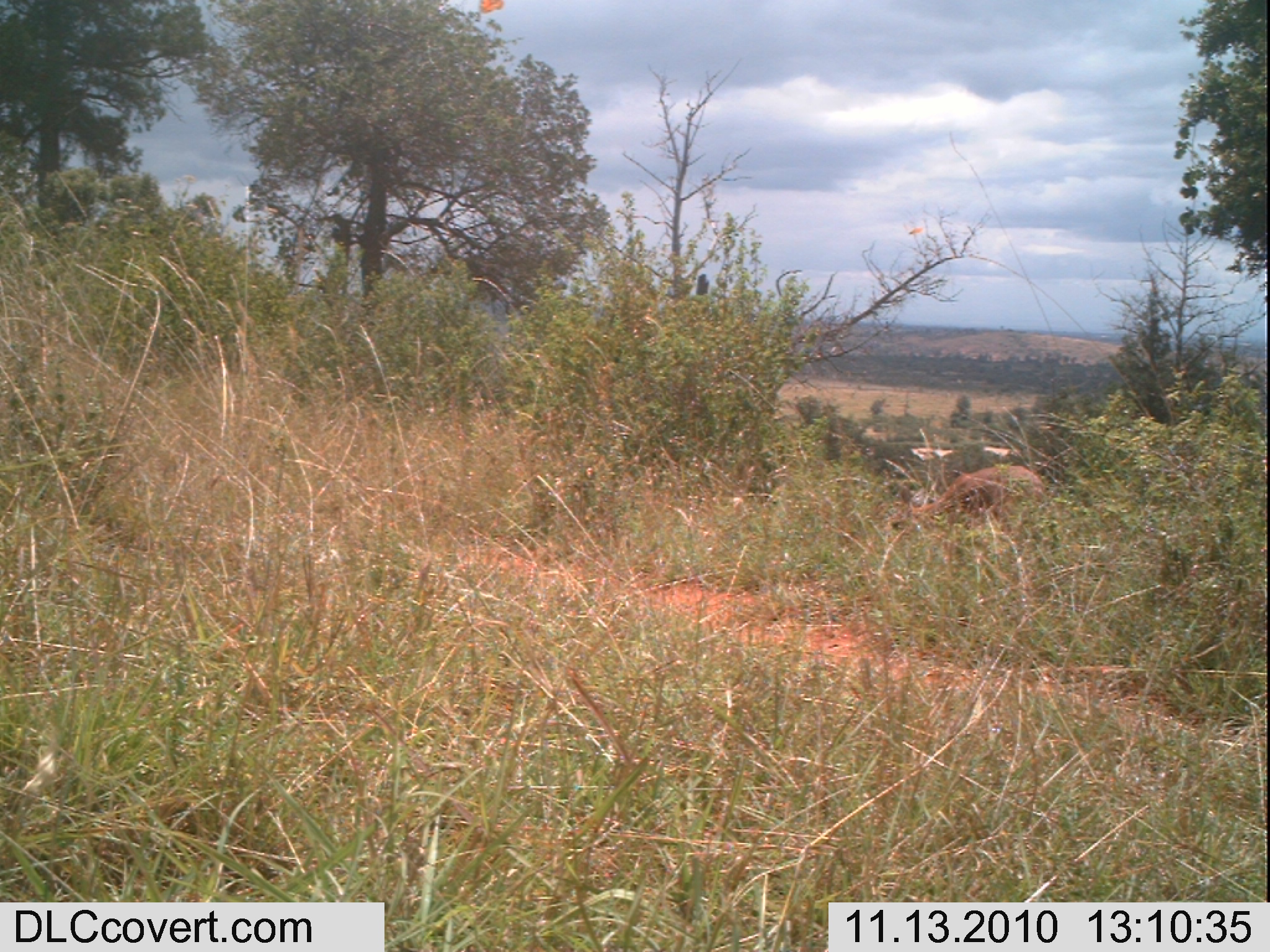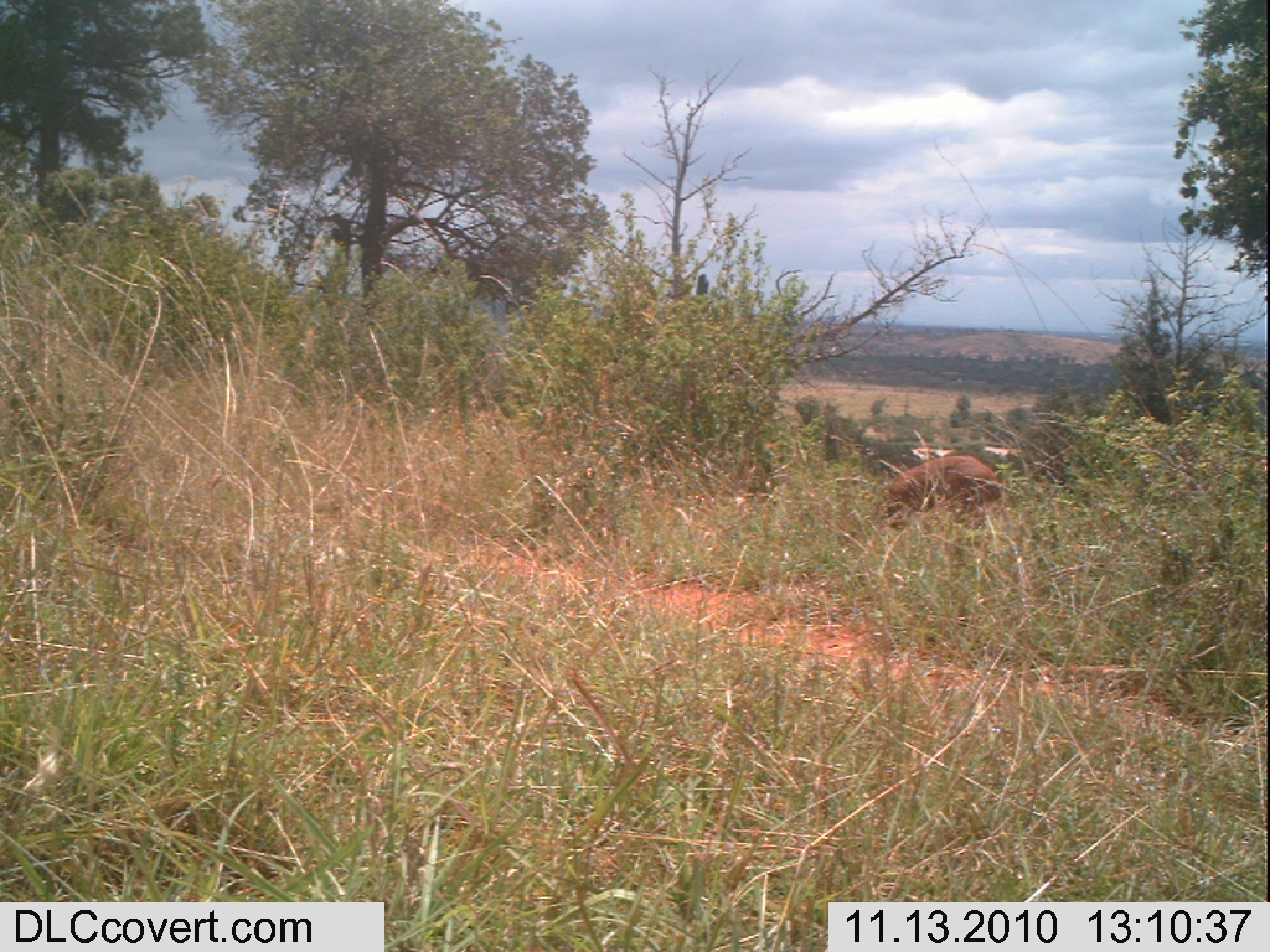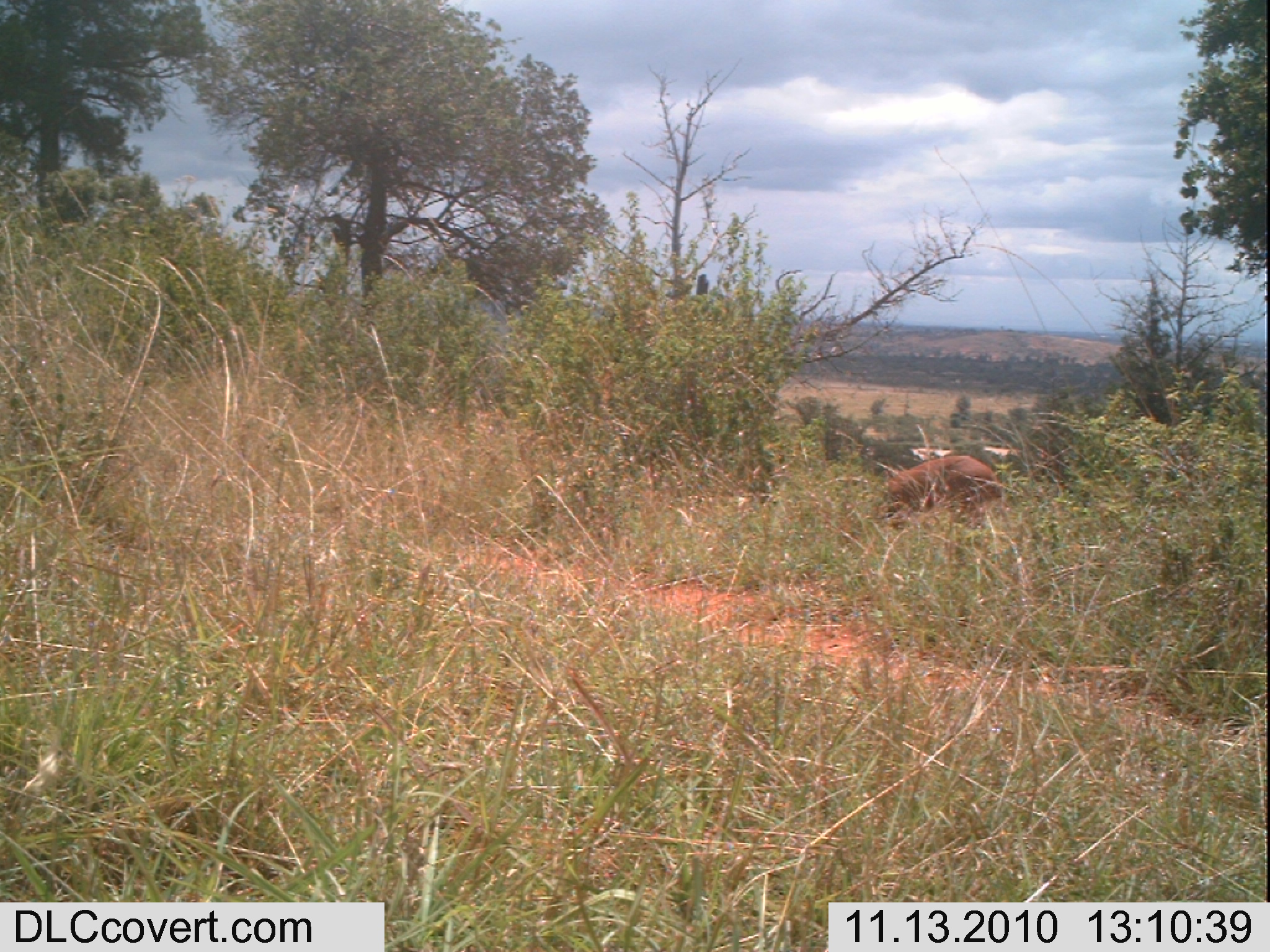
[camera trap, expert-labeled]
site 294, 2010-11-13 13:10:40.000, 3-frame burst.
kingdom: Animalia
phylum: Chordata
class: Mammalia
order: Artiodactyla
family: Bovidae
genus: Raphicerus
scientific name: Raphicerus campestris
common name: steenbok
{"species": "Raphicerus campestris (steenbok)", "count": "1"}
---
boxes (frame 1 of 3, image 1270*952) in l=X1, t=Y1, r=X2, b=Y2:
raphicerus campestris: l=882, t=464, r=1052, b=527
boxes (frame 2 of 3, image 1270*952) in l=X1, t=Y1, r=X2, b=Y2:
raphicerus campestris: l=872, t=454, r=1004, b=530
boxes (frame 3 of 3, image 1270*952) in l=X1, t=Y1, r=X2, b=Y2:
raphicerus campestris: l=877, t=455, r=1004, b=533